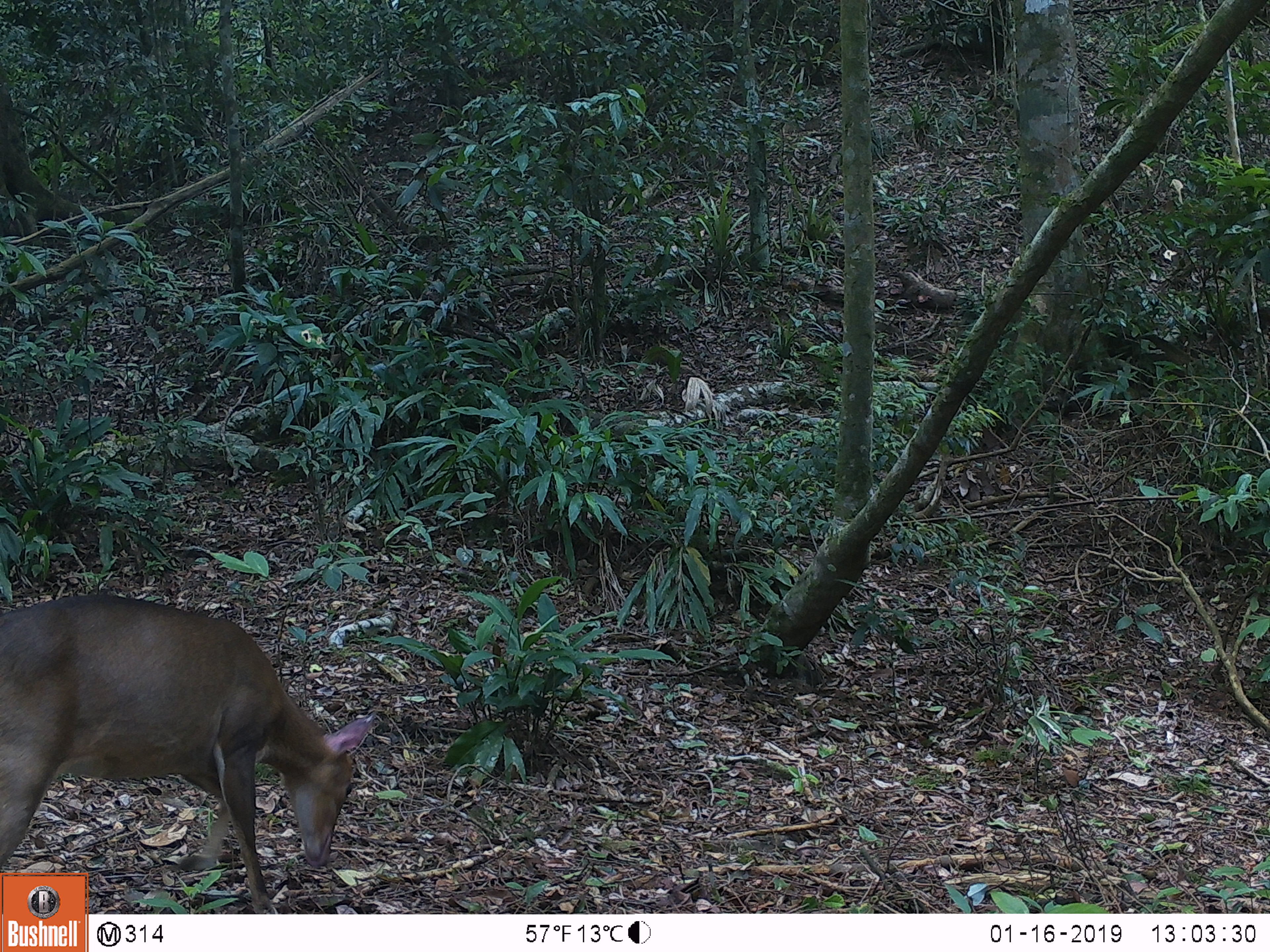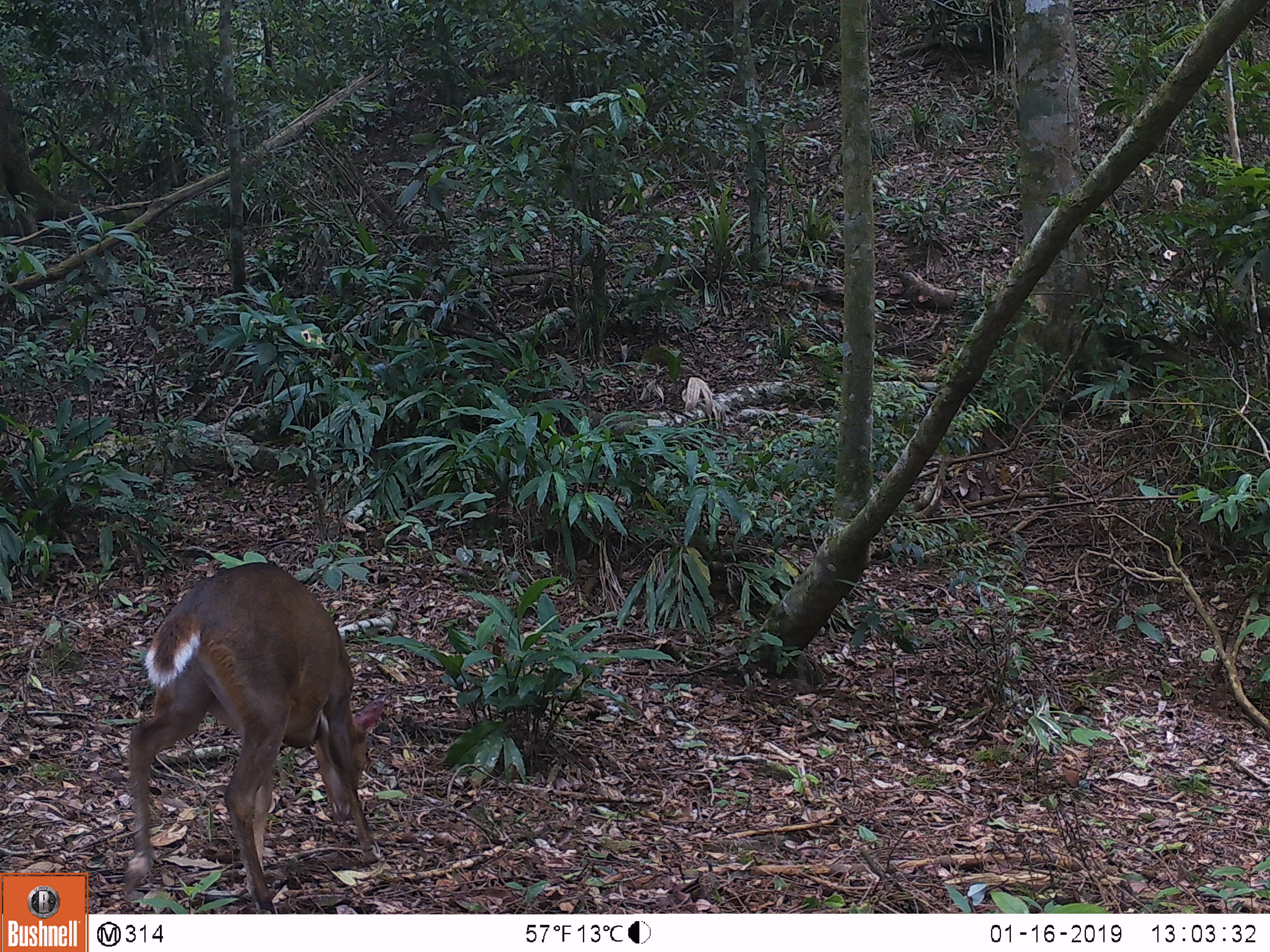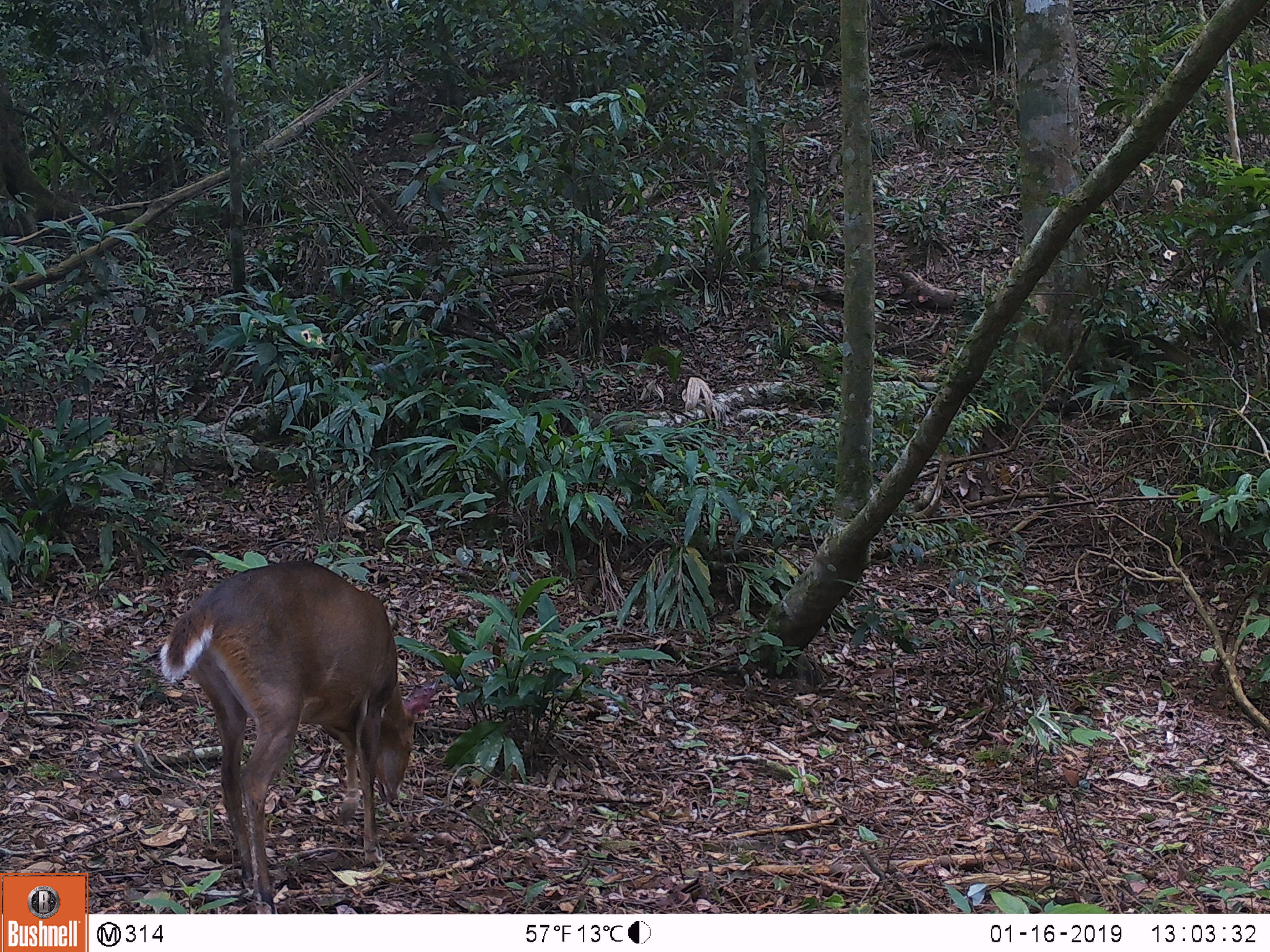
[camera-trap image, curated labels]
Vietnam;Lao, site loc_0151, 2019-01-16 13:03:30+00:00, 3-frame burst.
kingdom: Animalia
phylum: Chordata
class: Mammalia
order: Artiodactyla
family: Cervidae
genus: Muntiacus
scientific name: Muntiacus vuquangensis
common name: large-antlered muntjac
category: large antlered muntjac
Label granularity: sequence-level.